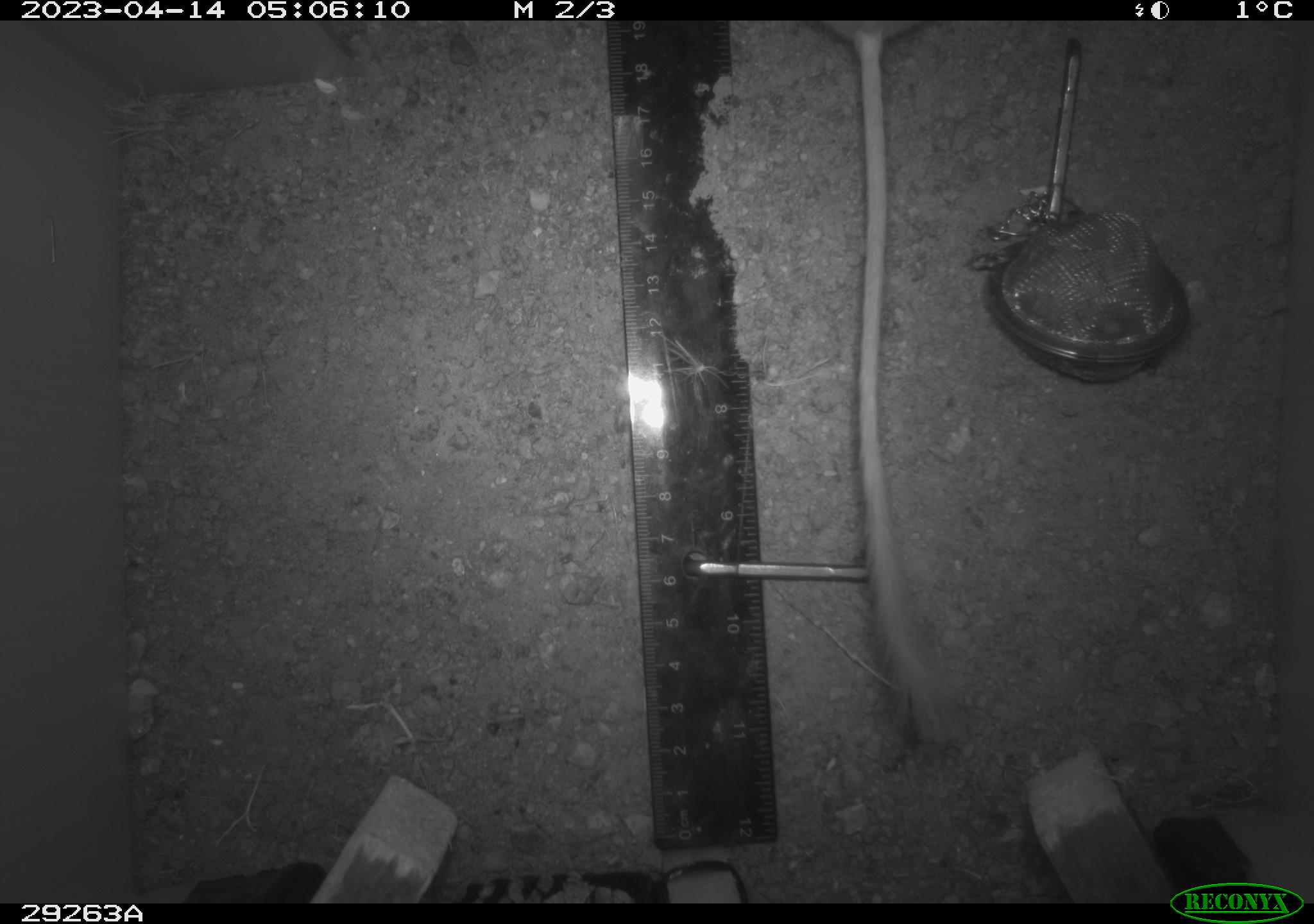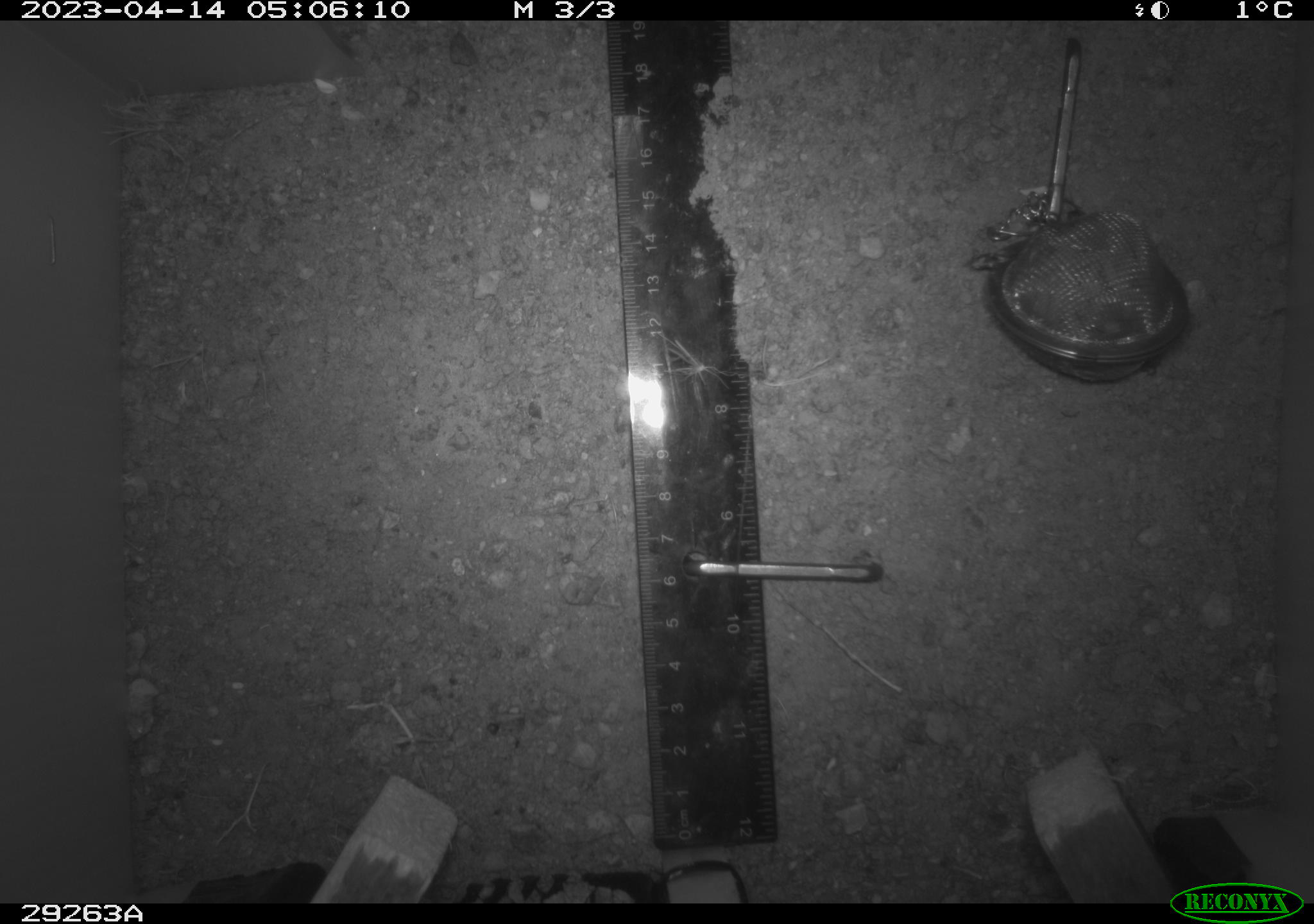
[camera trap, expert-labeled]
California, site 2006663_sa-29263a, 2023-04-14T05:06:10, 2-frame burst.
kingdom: Animalia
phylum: Chordata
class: Mammalia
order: Rodentia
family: Heteromyidae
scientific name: Heteromyidae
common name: kangaroo rats and pocket mice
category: heteromyidae family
Heteromyidae family (kangaroo rats and pocket mice) (Heteromyidae).